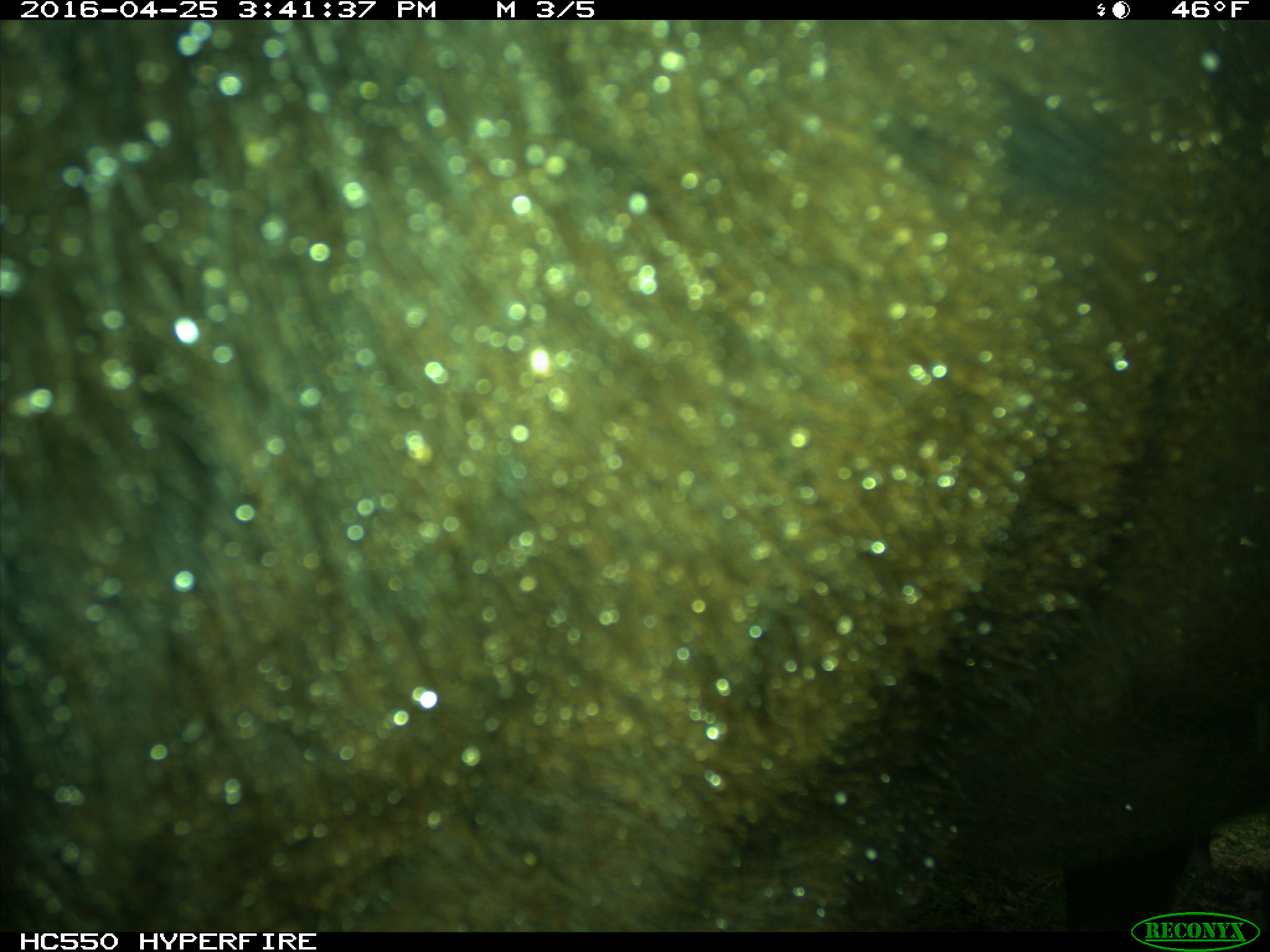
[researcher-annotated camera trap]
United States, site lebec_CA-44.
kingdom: Animalia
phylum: Chordata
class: Mammalia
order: Artiodactyla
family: Bovidae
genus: Bos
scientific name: Bos taurus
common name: domestic cow